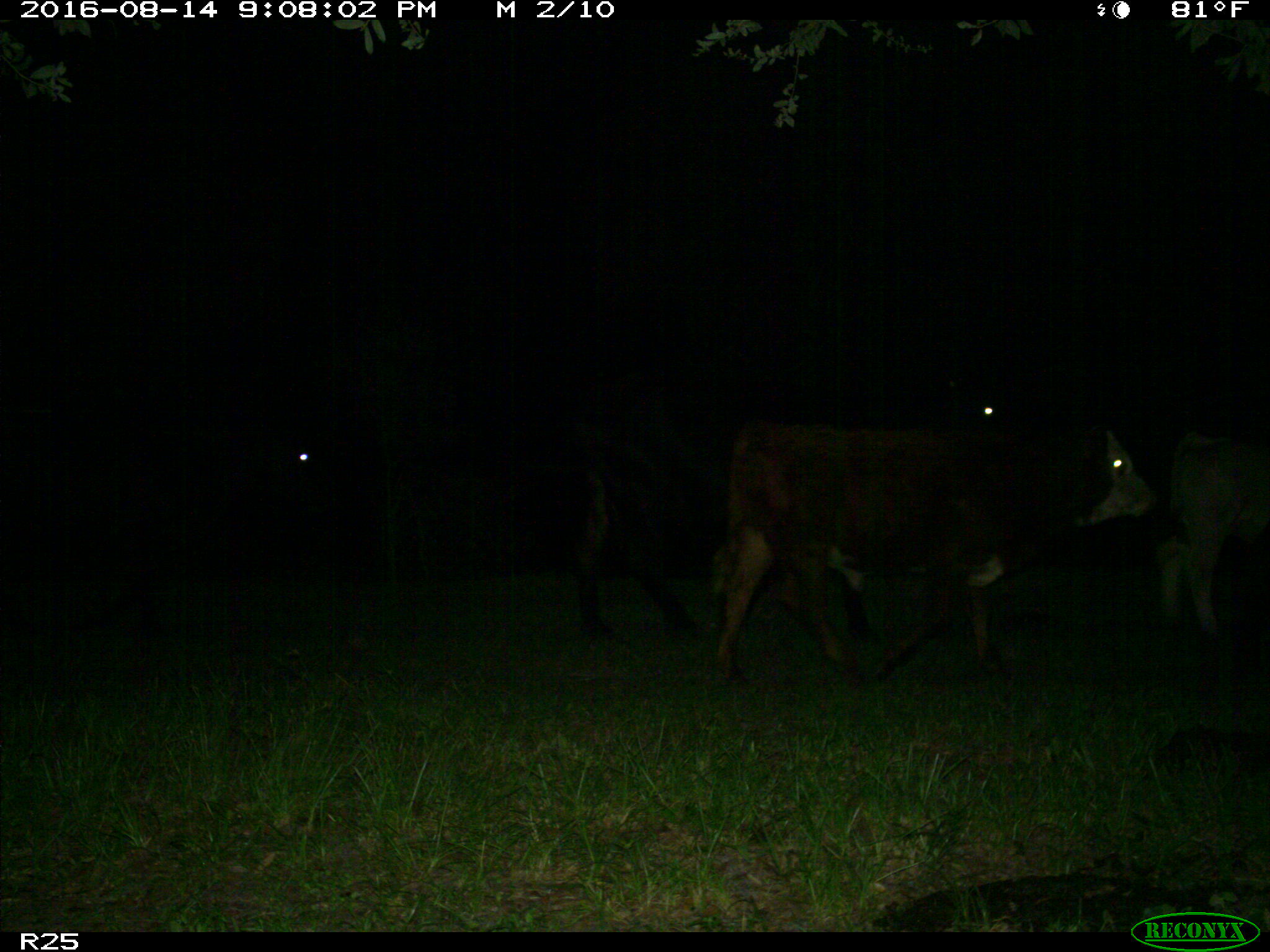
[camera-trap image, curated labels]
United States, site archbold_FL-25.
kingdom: Animalia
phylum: Chordata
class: Mammalia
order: Artiodactyla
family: Bovidae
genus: Bos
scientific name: Bos taurus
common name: domestic cow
Bos taurus (domestic cow).